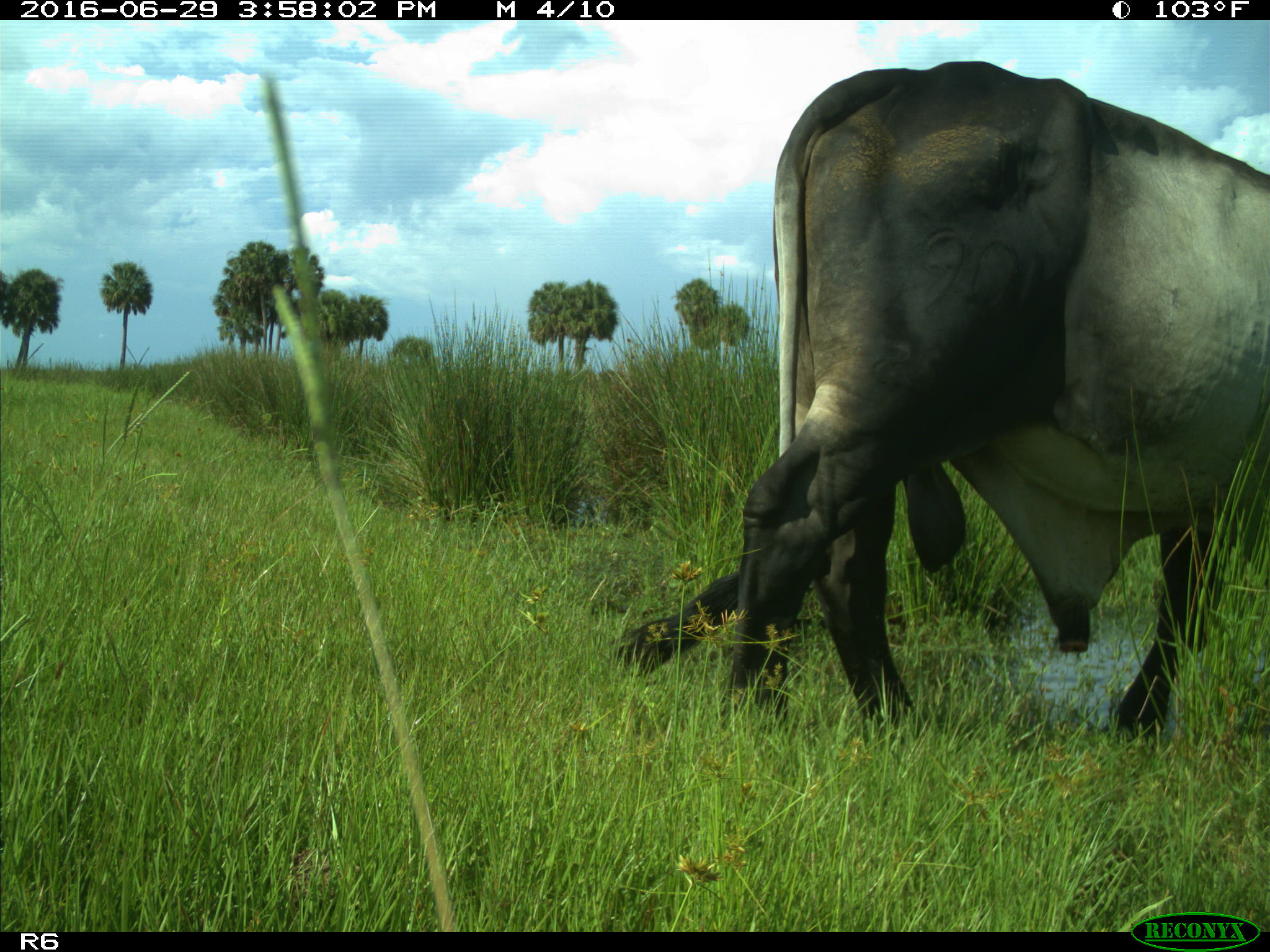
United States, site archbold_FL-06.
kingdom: Animalia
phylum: Chordata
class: Mammalia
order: Artiodactyla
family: Bovidae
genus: Bos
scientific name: Bos taurus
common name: domestic cow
Bos taurus (domestic cow).